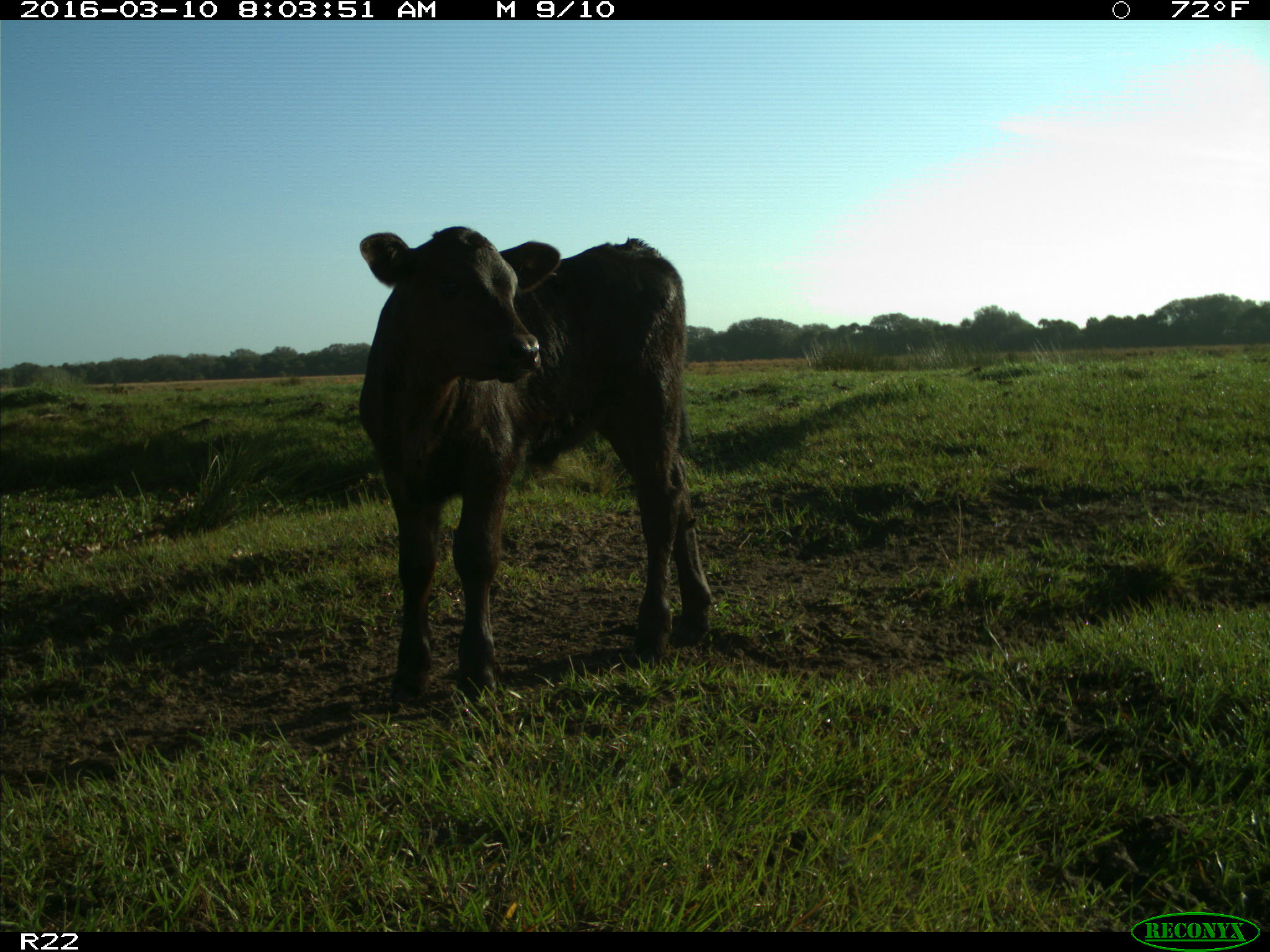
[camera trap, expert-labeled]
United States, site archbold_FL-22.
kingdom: Animalia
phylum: Chordata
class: Mammalia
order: Artiodactyla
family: Bovidae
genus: Bos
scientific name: Bos taurus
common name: domestic cow